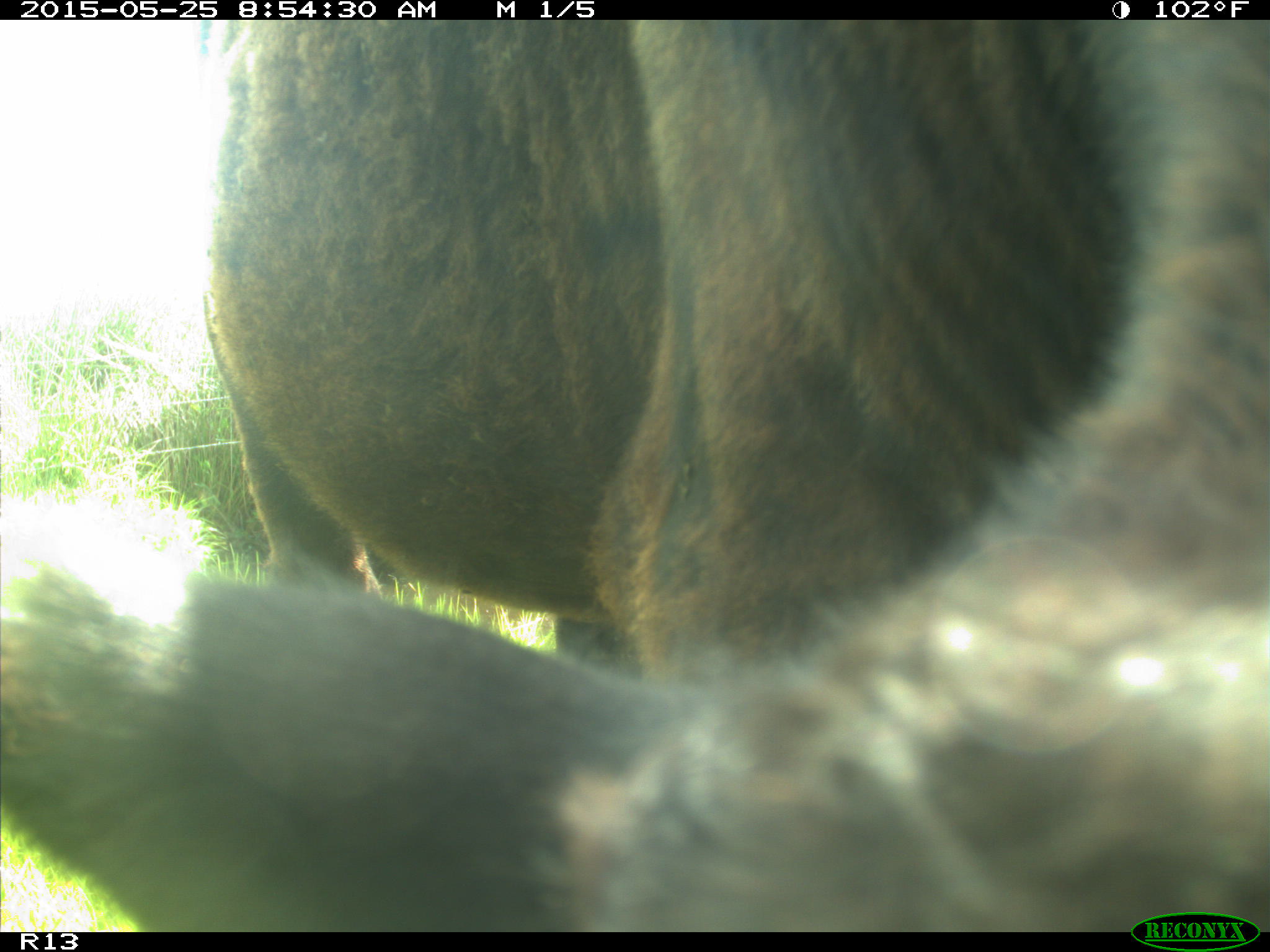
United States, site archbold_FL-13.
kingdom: Animalia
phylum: Chordata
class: Mammalia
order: Artiodactyla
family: Bovidae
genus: Bos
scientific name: Bos taurus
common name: domestic cow